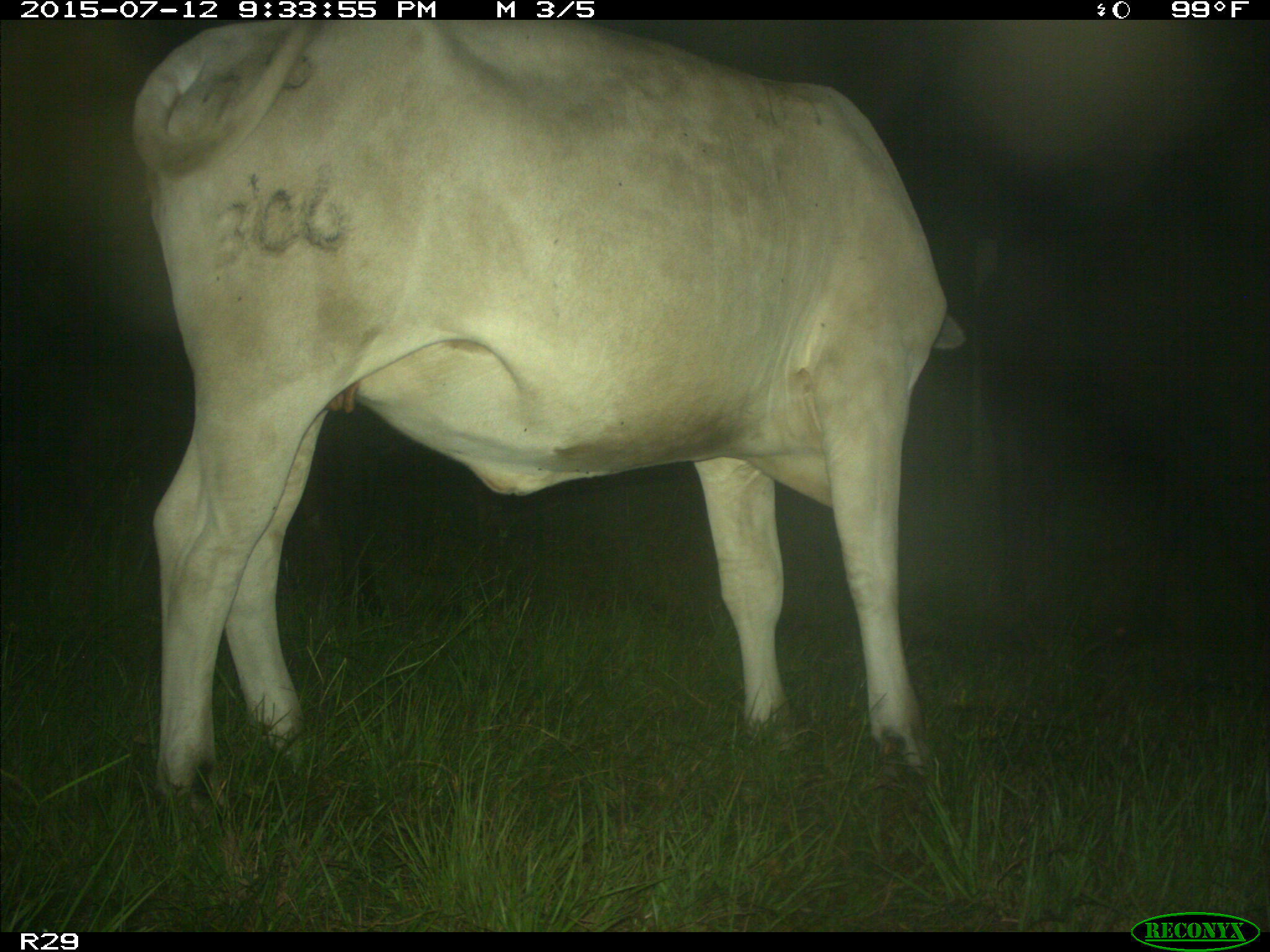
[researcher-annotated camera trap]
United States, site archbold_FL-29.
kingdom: Animalia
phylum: Chordata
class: Mammalia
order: Artiodactyla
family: Bovidae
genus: Bos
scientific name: Bos taurus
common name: domestic cow